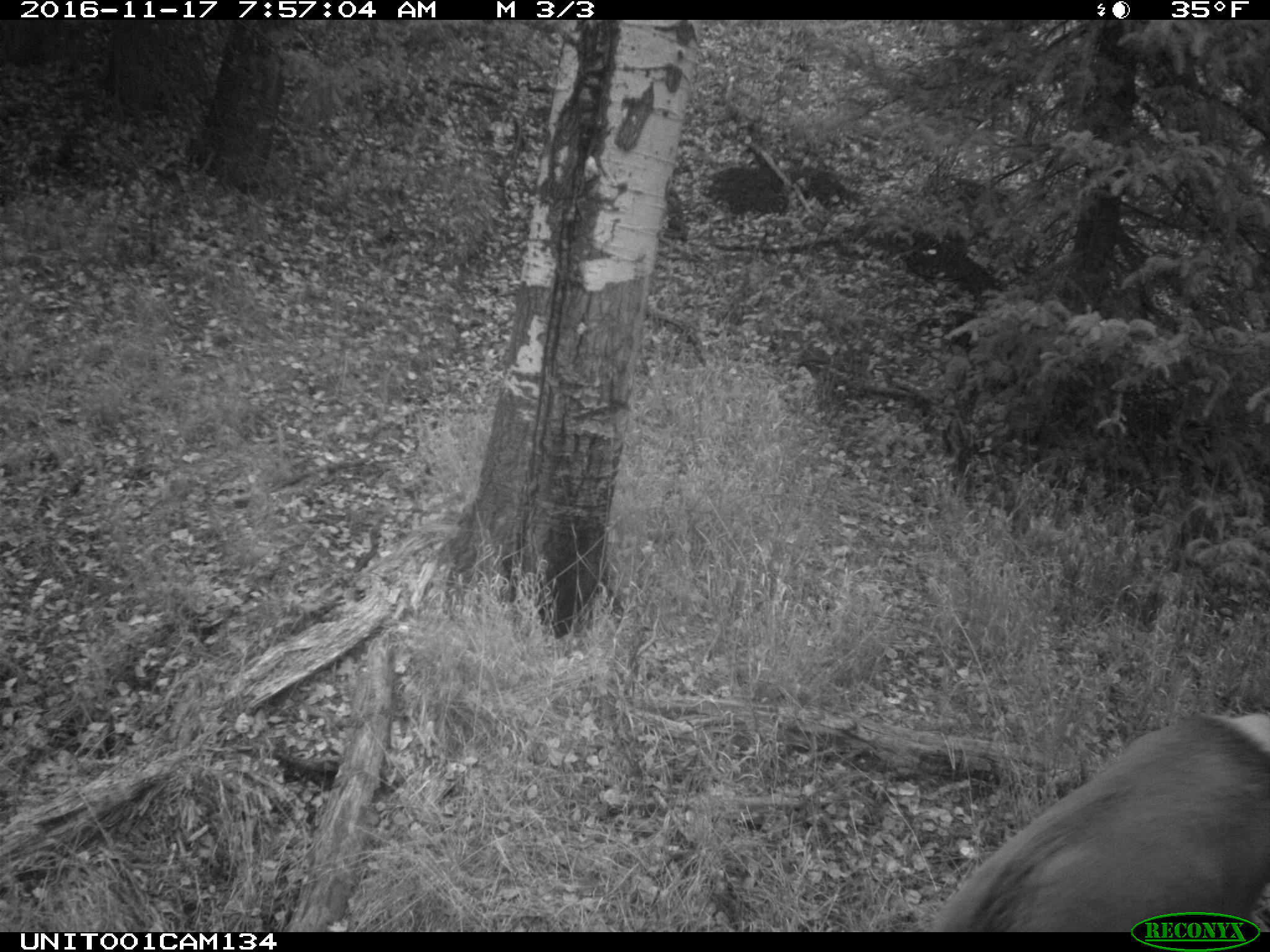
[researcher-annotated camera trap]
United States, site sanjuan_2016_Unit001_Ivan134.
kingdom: Animalia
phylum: Chordata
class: Mammalia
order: Artiodactyla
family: Cervidae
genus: Cervus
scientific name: Cervus elaphus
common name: red deer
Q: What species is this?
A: Cervus elaphus (red deer).